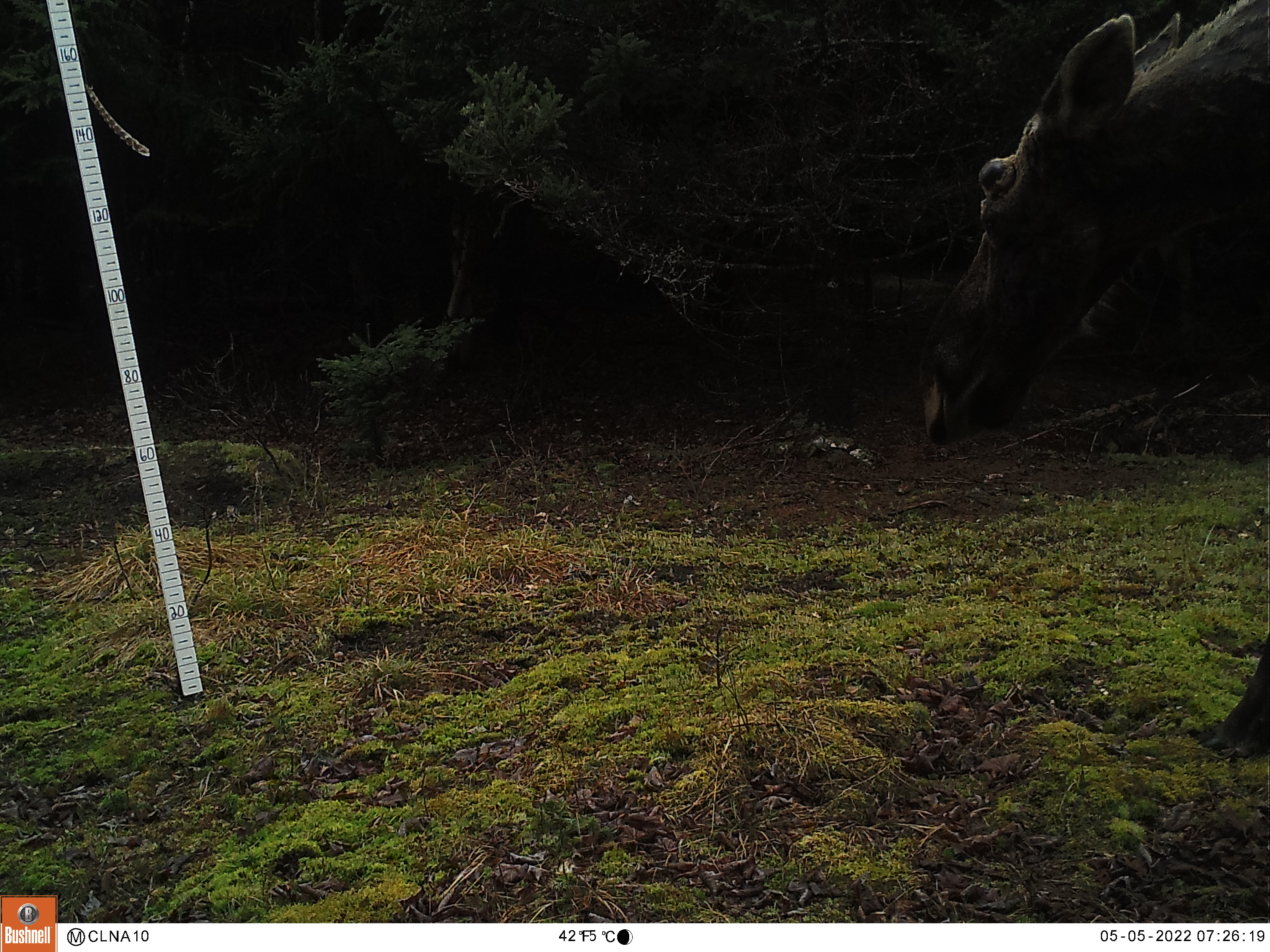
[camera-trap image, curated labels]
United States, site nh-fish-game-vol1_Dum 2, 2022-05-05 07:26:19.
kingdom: Animalia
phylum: Chordata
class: Mammalia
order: Artiodactyla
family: Cervidae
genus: Alces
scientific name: Alces alces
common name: moose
Moose (Alces alces).